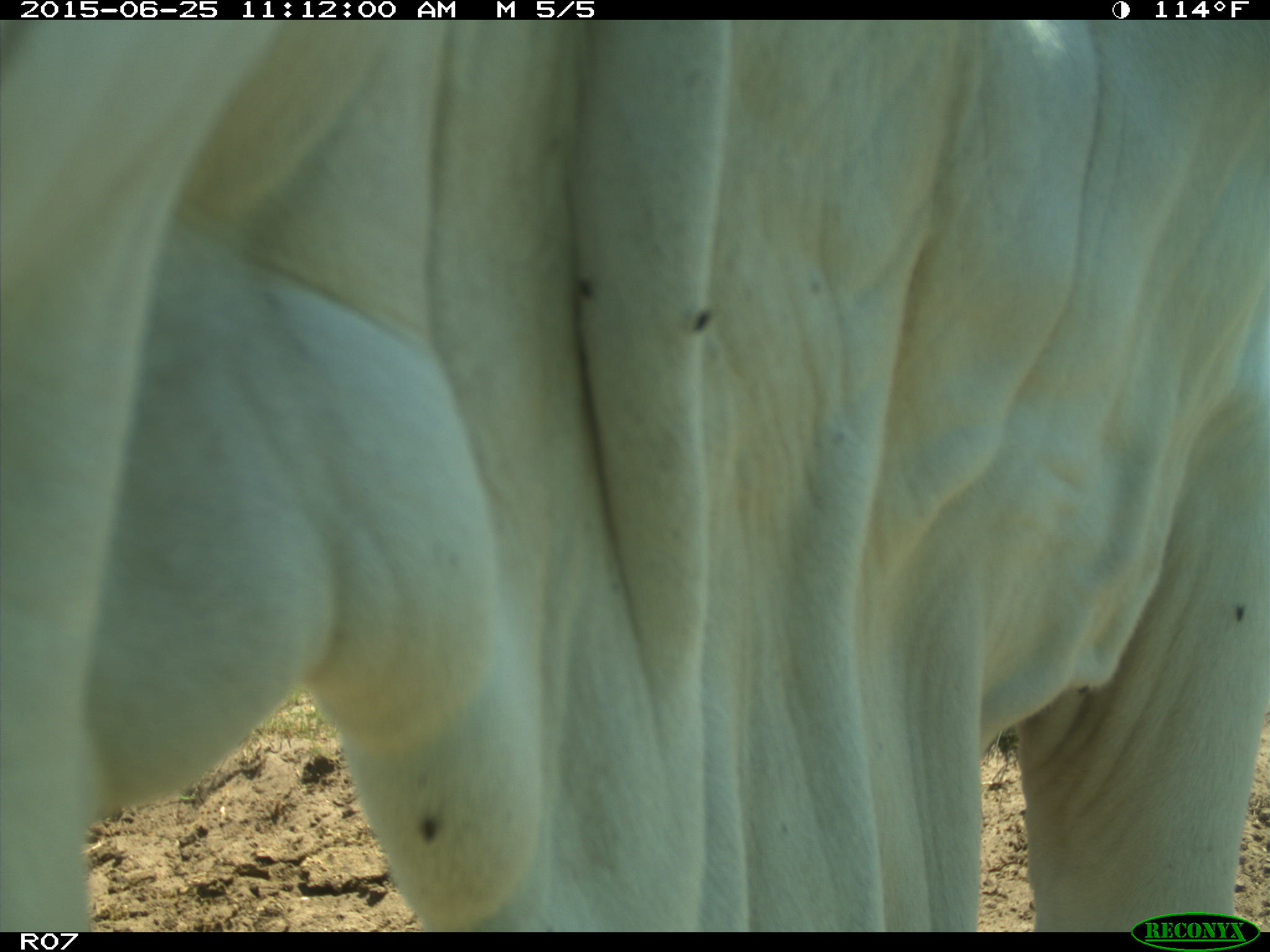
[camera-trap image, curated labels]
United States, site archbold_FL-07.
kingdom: Animalia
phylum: Chordata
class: Mammalia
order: Artiodactyla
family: Bovidae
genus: Bos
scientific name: Bos taurus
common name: domestic cow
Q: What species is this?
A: Bos taurus (domestic cow).